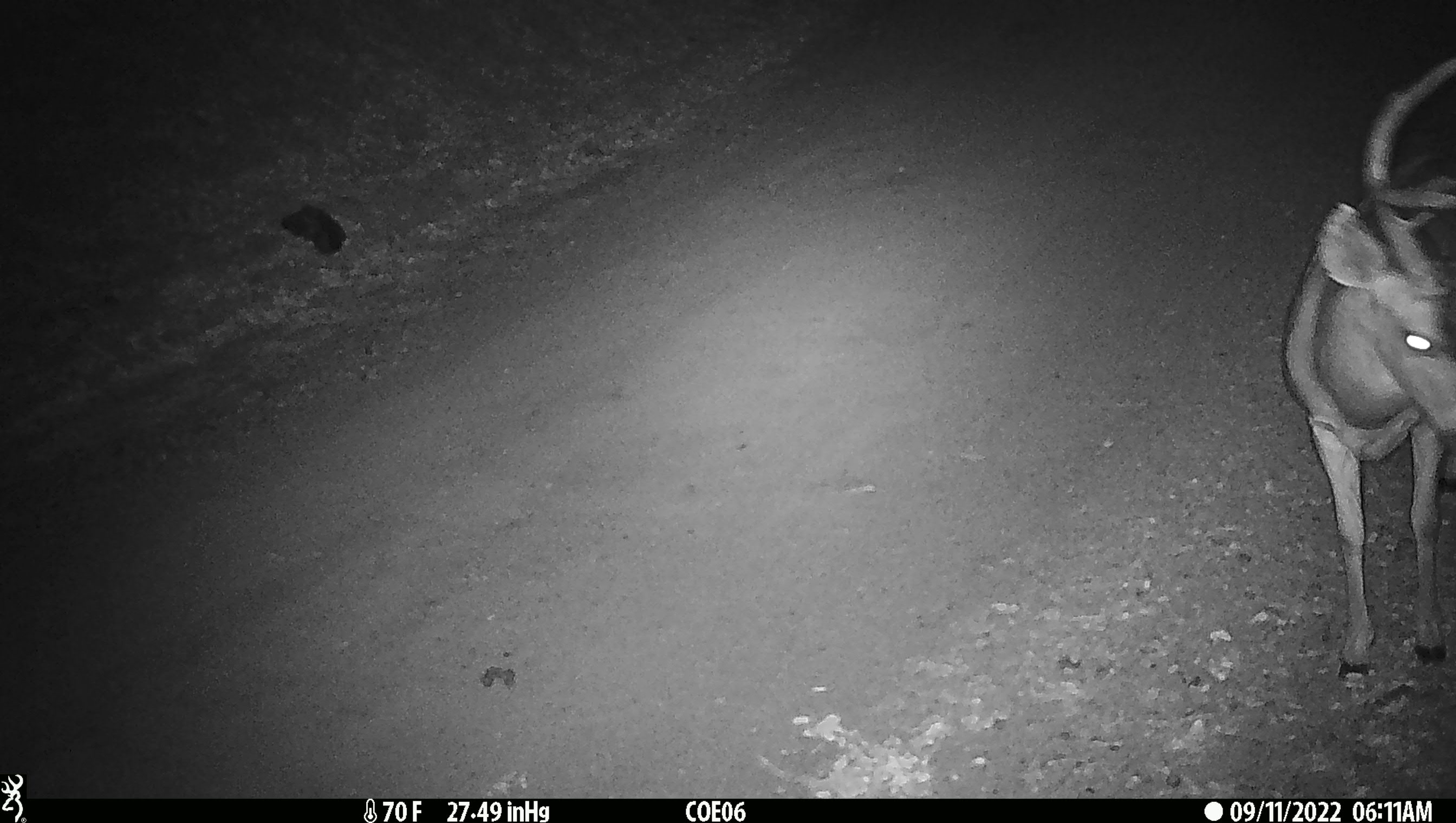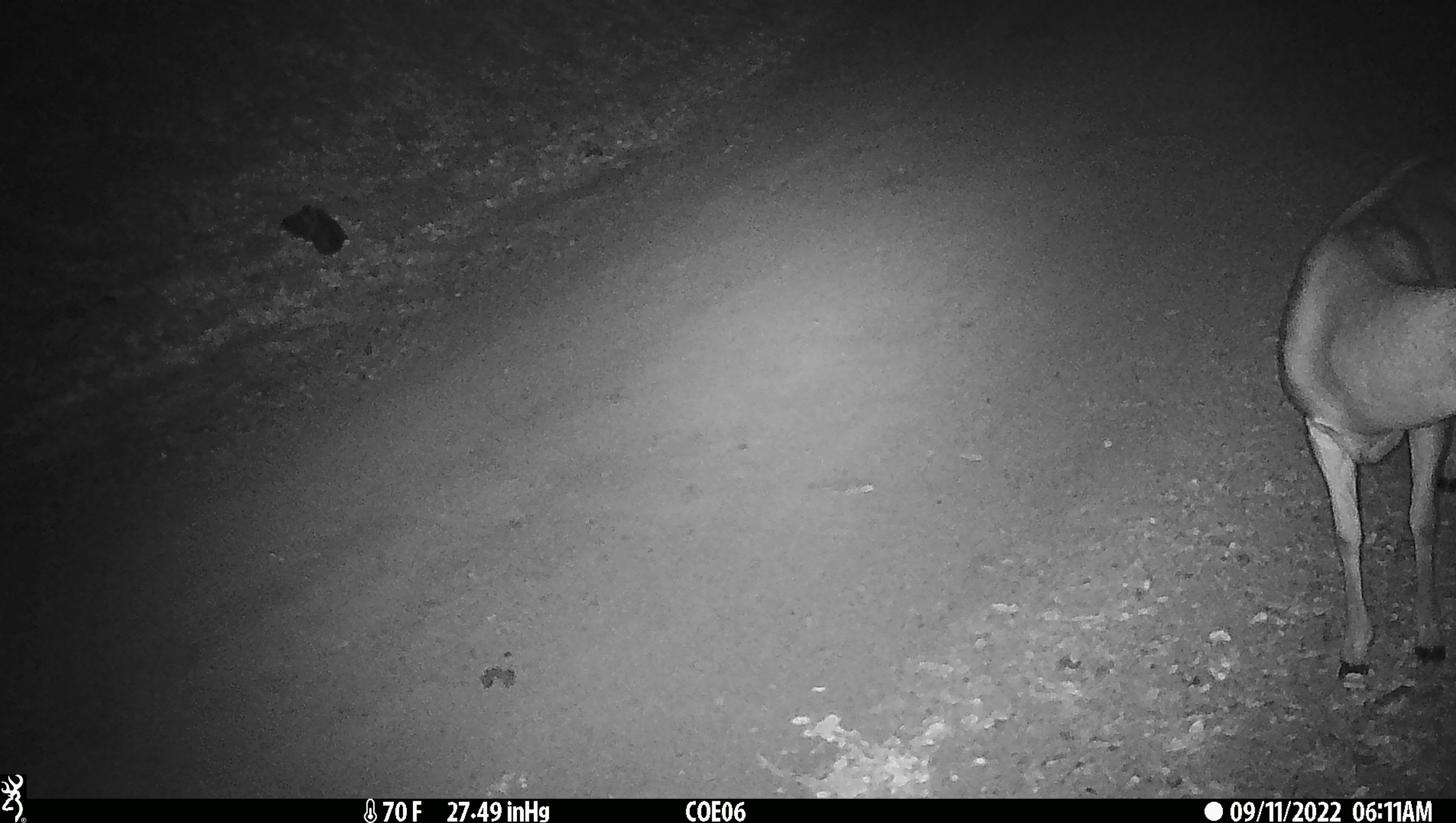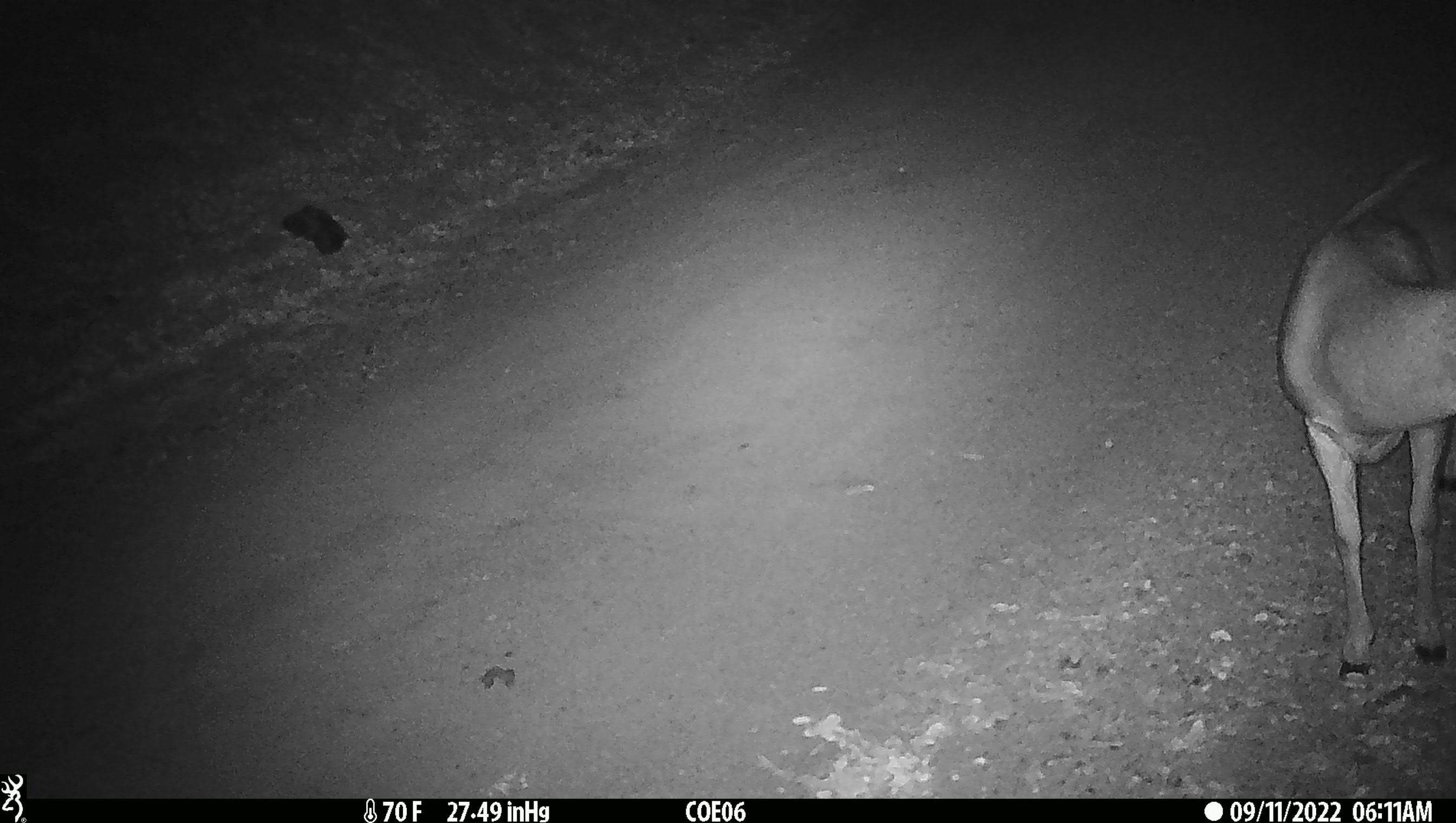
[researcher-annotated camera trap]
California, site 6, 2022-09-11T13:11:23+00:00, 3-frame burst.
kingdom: Animalia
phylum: Chordata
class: Mammalia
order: Artiodactyla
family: Cervidae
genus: Odocoileus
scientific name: Odocoileus hemionus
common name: mule deer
Mule deer (Odocoileus hemionus).